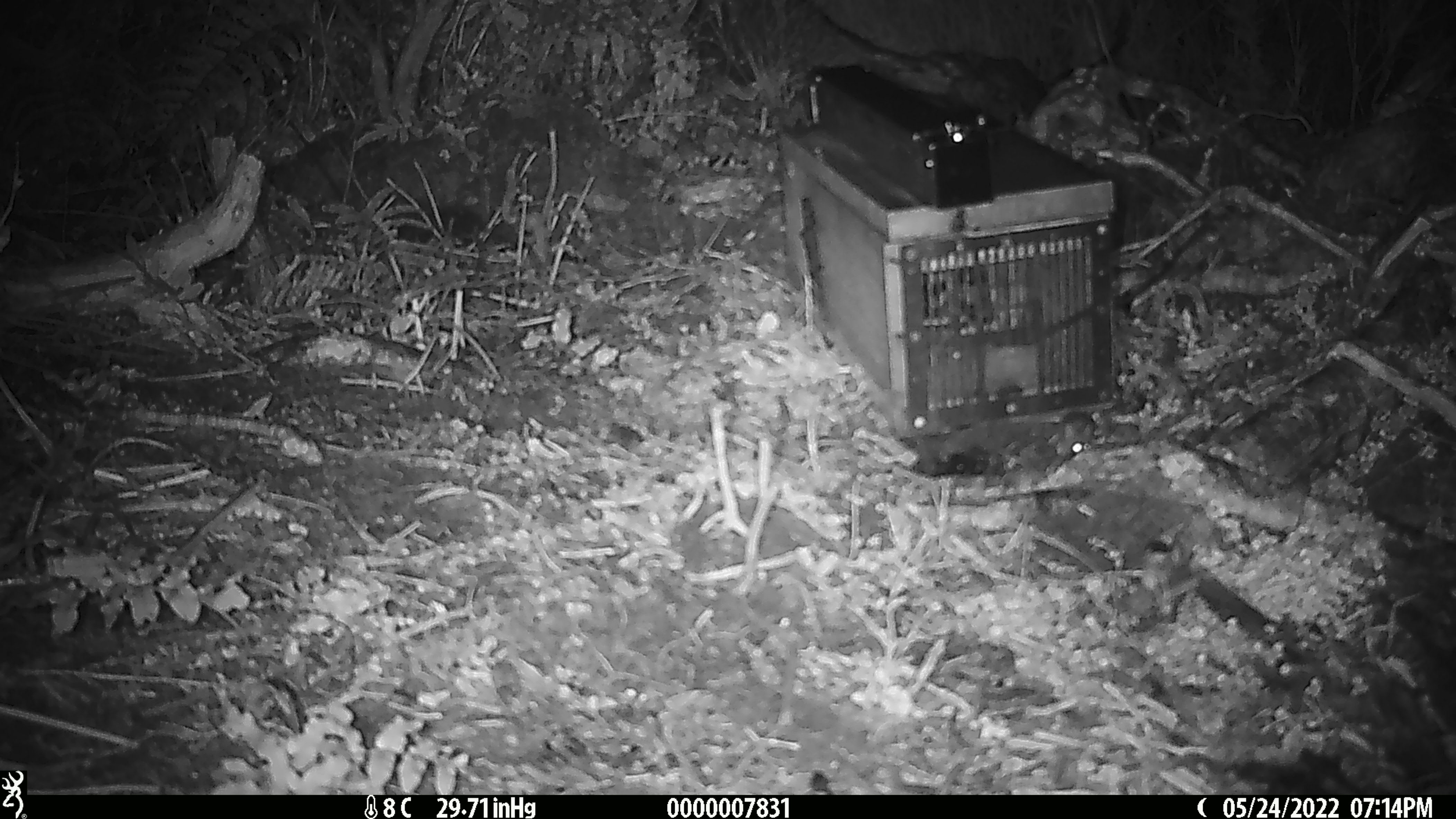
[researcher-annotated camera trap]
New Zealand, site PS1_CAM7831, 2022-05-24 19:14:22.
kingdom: Animalia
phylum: Chordata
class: Mammalia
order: Rodentia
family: Muridae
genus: Mus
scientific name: Mus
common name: mouse